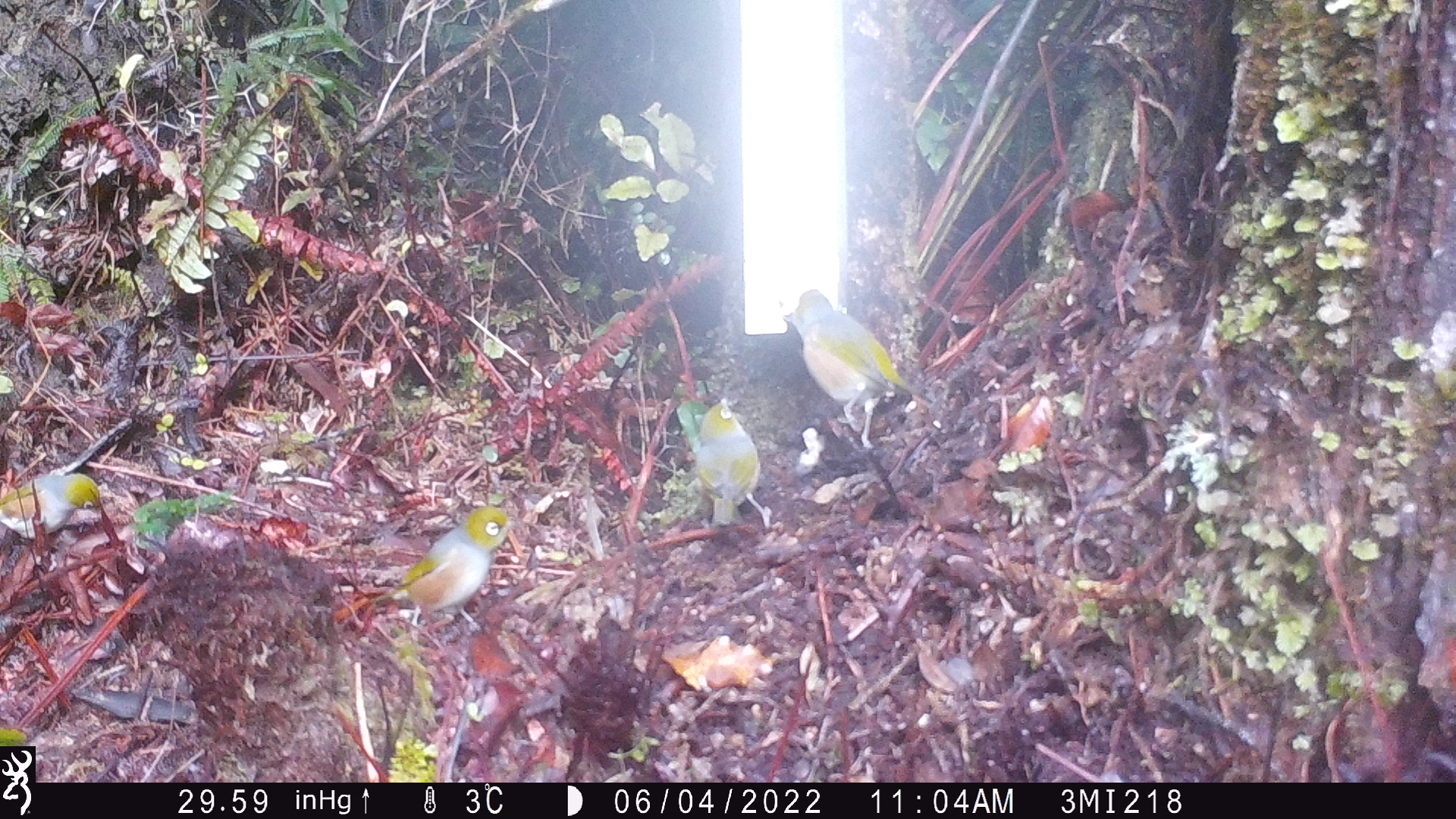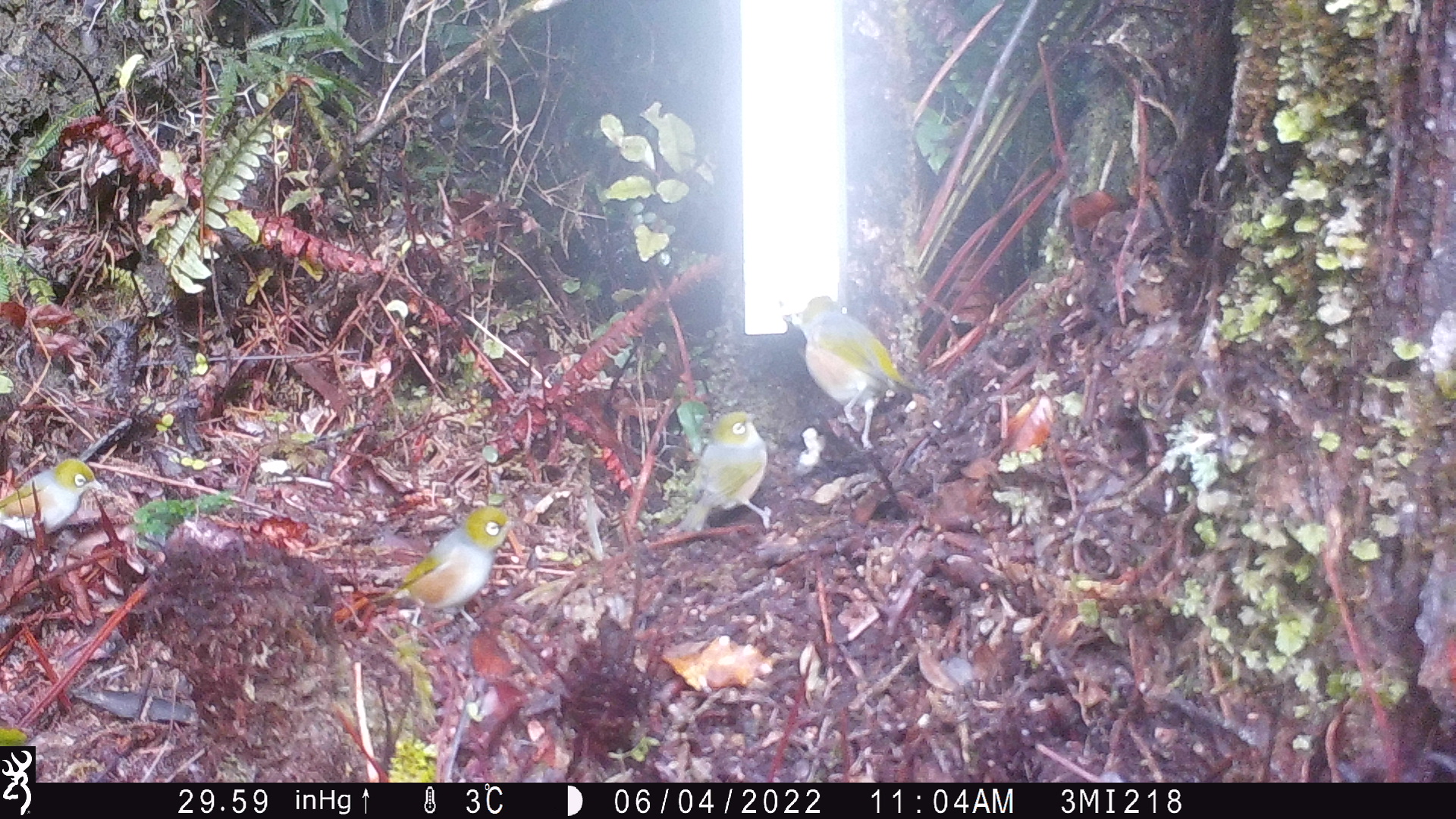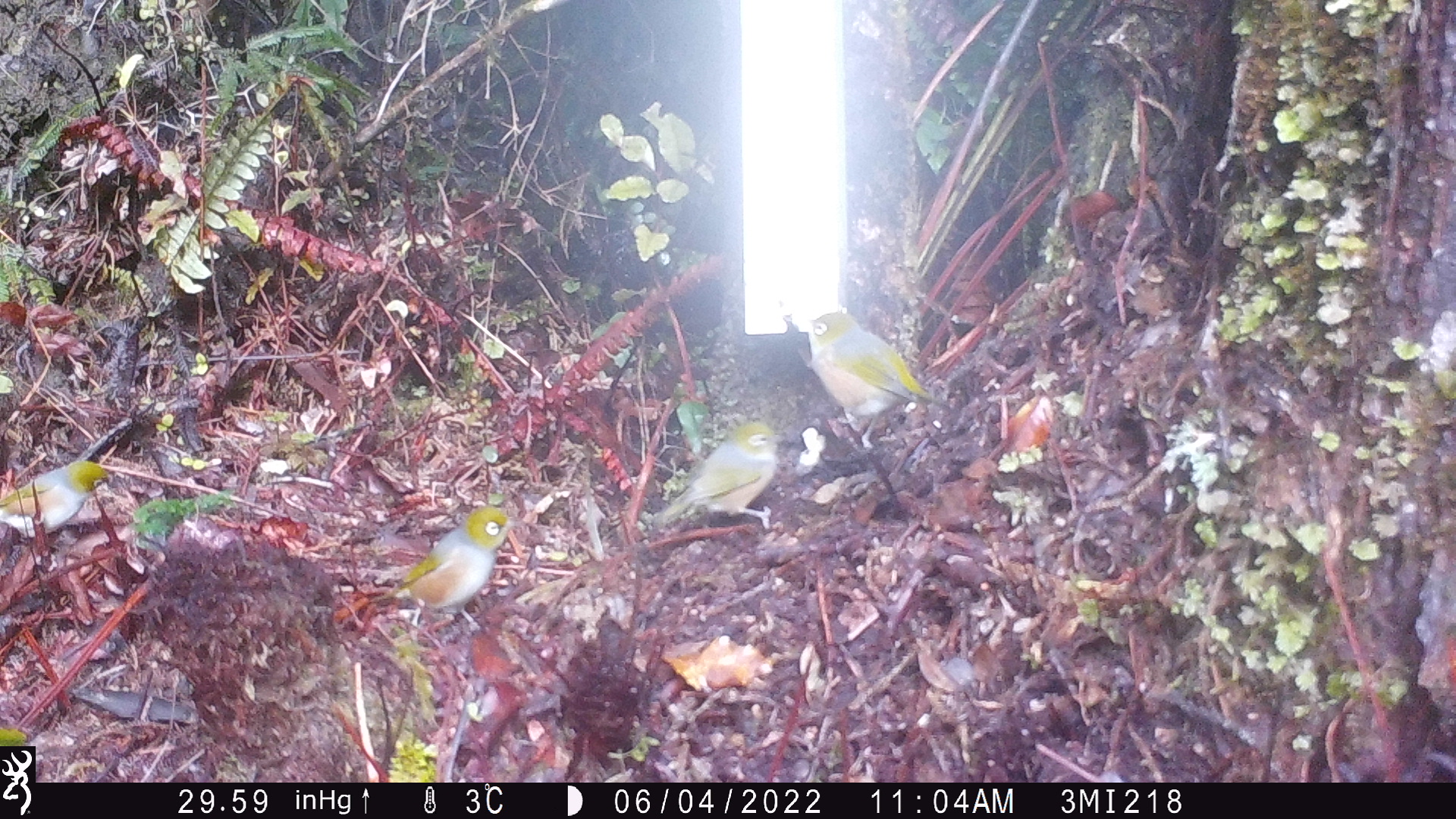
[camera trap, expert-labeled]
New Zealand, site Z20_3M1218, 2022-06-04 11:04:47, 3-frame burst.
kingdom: Animalia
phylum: Chordata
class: Aves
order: Passeriformes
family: Zosteropidae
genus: Zosterops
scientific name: Zosterops lateralis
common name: silvereye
Silvereye (Zosterops lateralis).